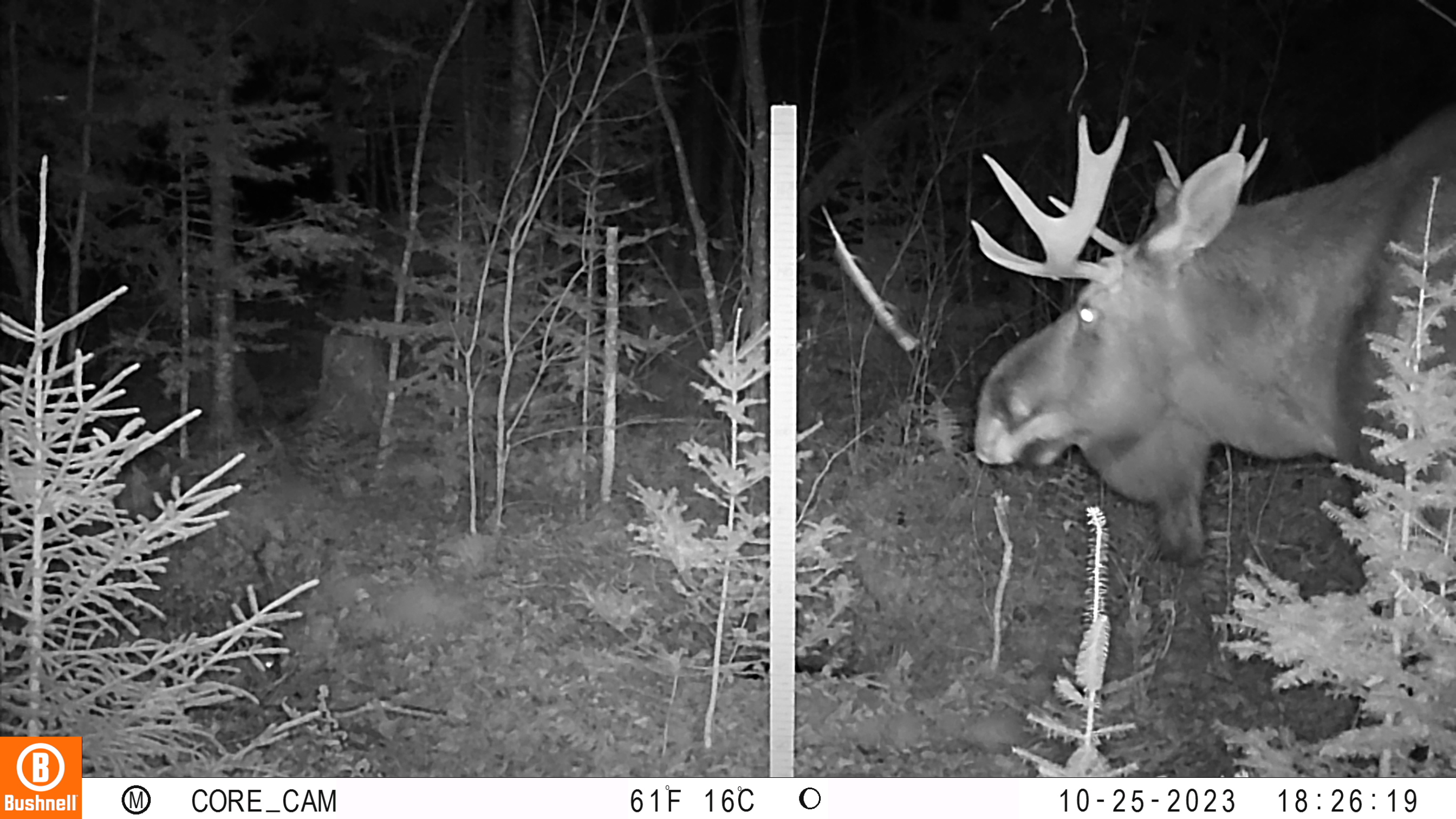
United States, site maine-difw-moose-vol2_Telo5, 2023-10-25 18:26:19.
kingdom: Animalia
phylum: Chordata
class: Mammalia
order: Artiodactyla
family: Cervidae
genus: Alces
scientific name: Alces alces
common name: moose